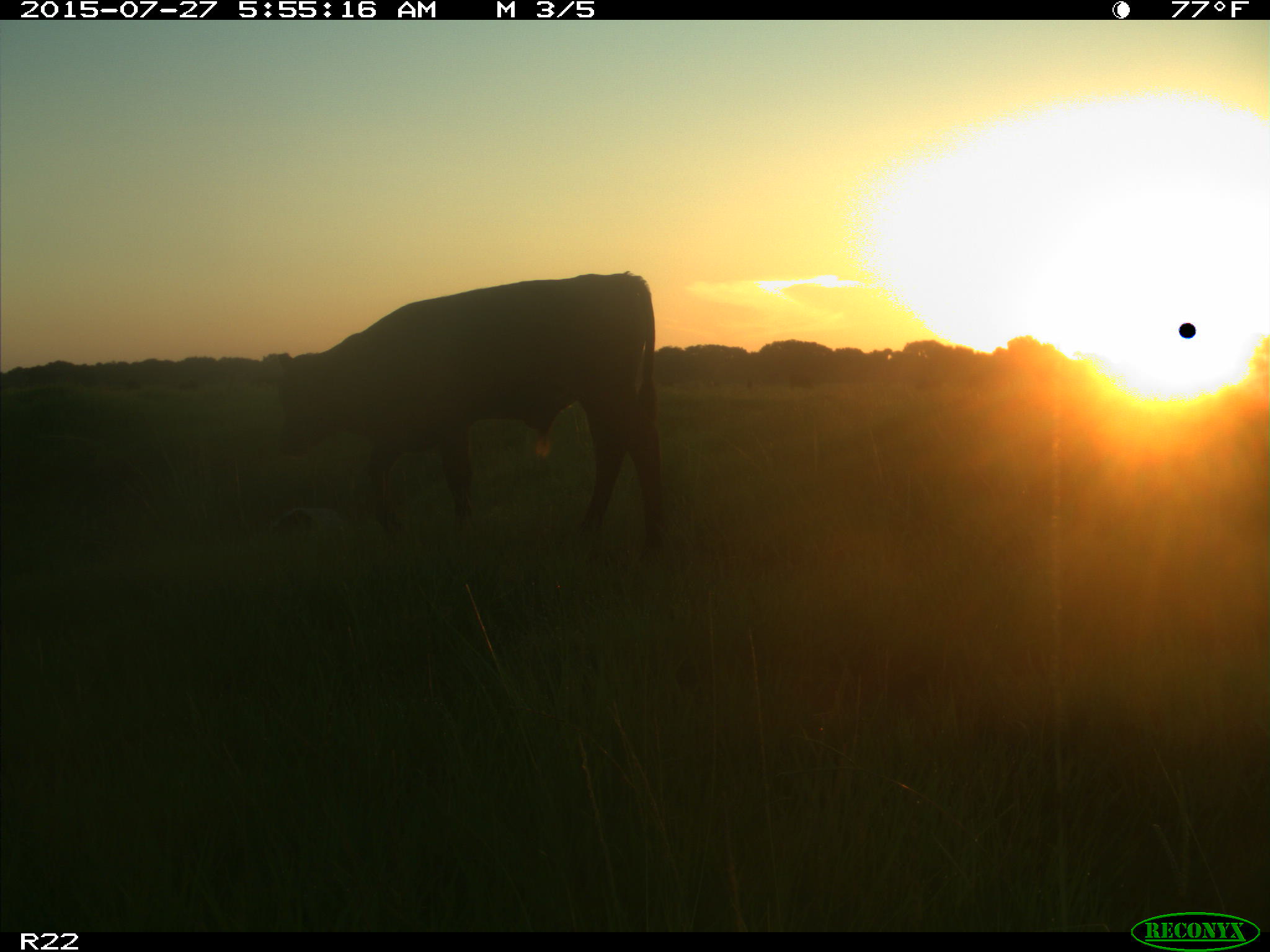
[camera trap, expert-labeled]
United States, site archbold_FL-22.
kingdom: Animalia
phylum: Chordata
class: Mammalia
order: Artiodactyla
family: Bovidae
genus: Bos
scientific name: Bos taurus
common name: domestic cow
Bos taurus (domestic cow).